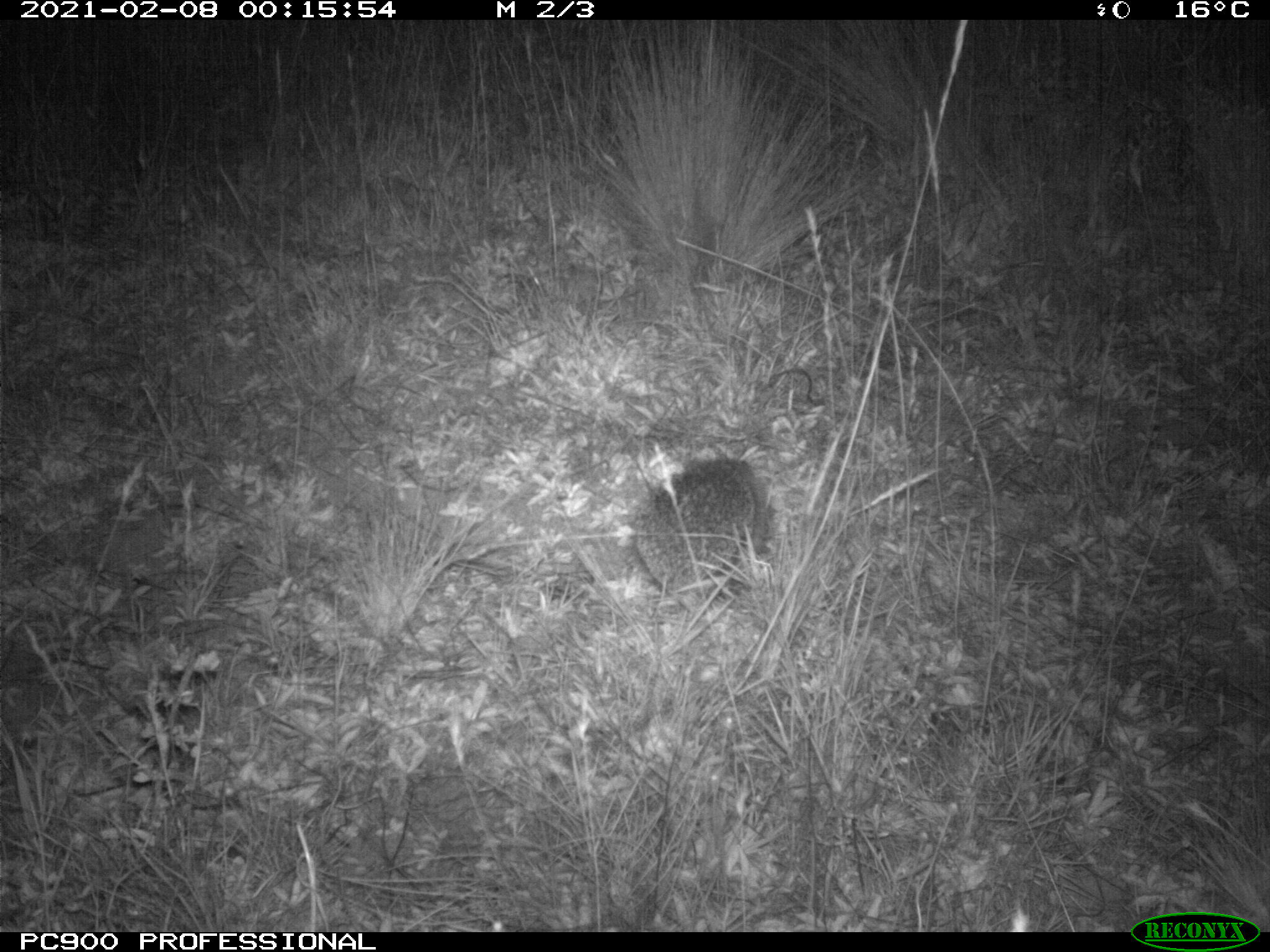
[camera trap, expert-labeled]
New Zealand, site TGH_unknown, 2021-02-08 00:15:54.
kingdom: Animalia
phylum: Chordata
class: Mammalia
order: Eulipotyphla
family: Erinaceidae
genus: Erinaceus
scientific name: Erinaceus europaeus europaeus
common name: european hedgehog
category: hedgehog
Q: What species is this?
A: Hedgehog (european hedgehog) (Erinaceus europaeus europaeus).